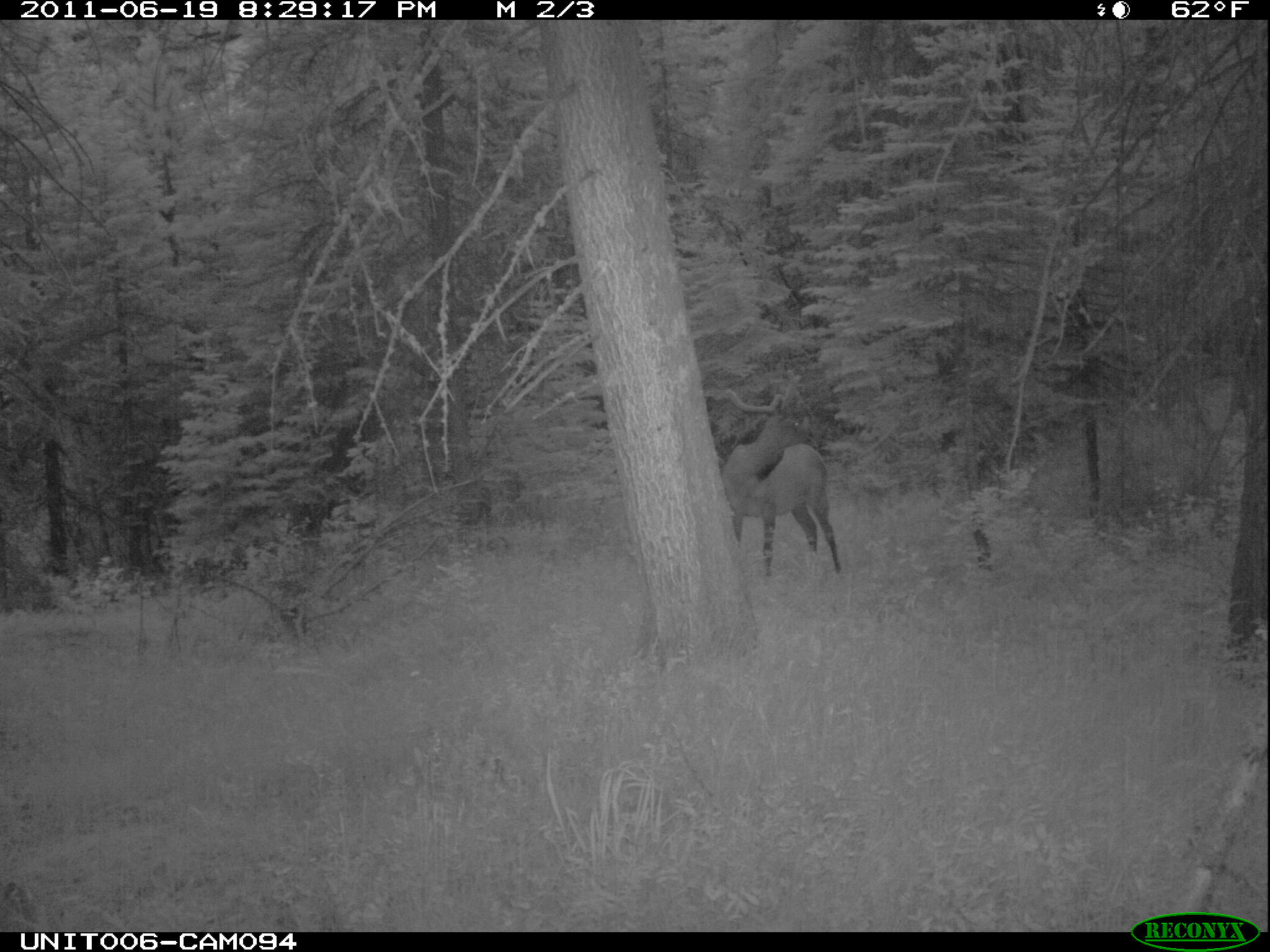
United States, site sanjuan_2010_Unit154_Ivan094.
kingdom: Animalia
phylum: Chordata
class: Mammalia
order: Artiodactyla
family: Cervidae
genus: Cervus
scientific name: Cervus elaphus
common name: red deer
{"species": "Cervus elaphus (red deer)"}